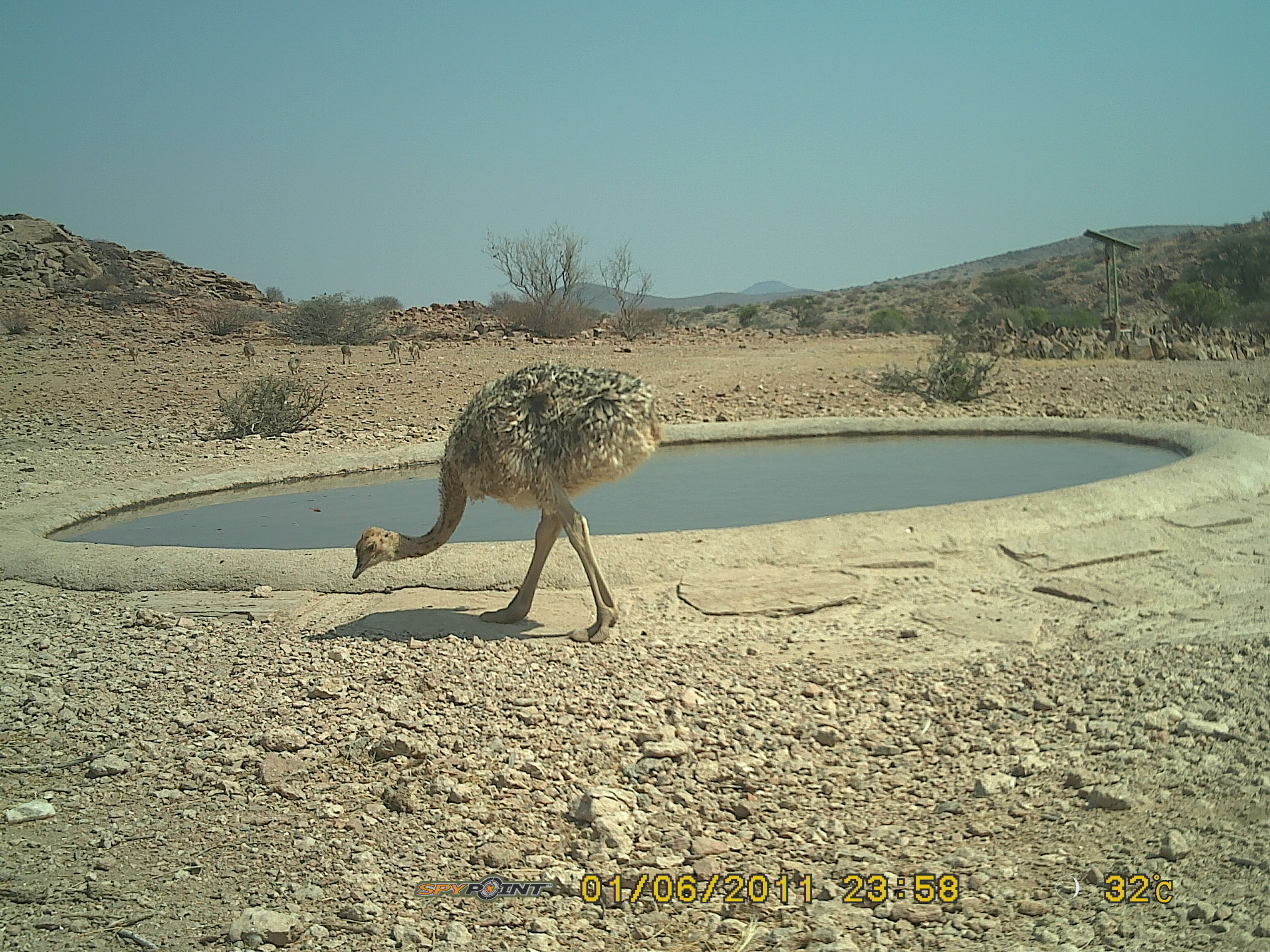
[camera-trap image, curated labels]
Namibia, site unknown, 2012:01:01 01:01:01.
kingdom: Animalia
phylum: Chordata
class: Aves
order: Struthioniformes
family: Struthionidae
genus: Struthio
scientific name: Struthio camelus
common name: common ostrich